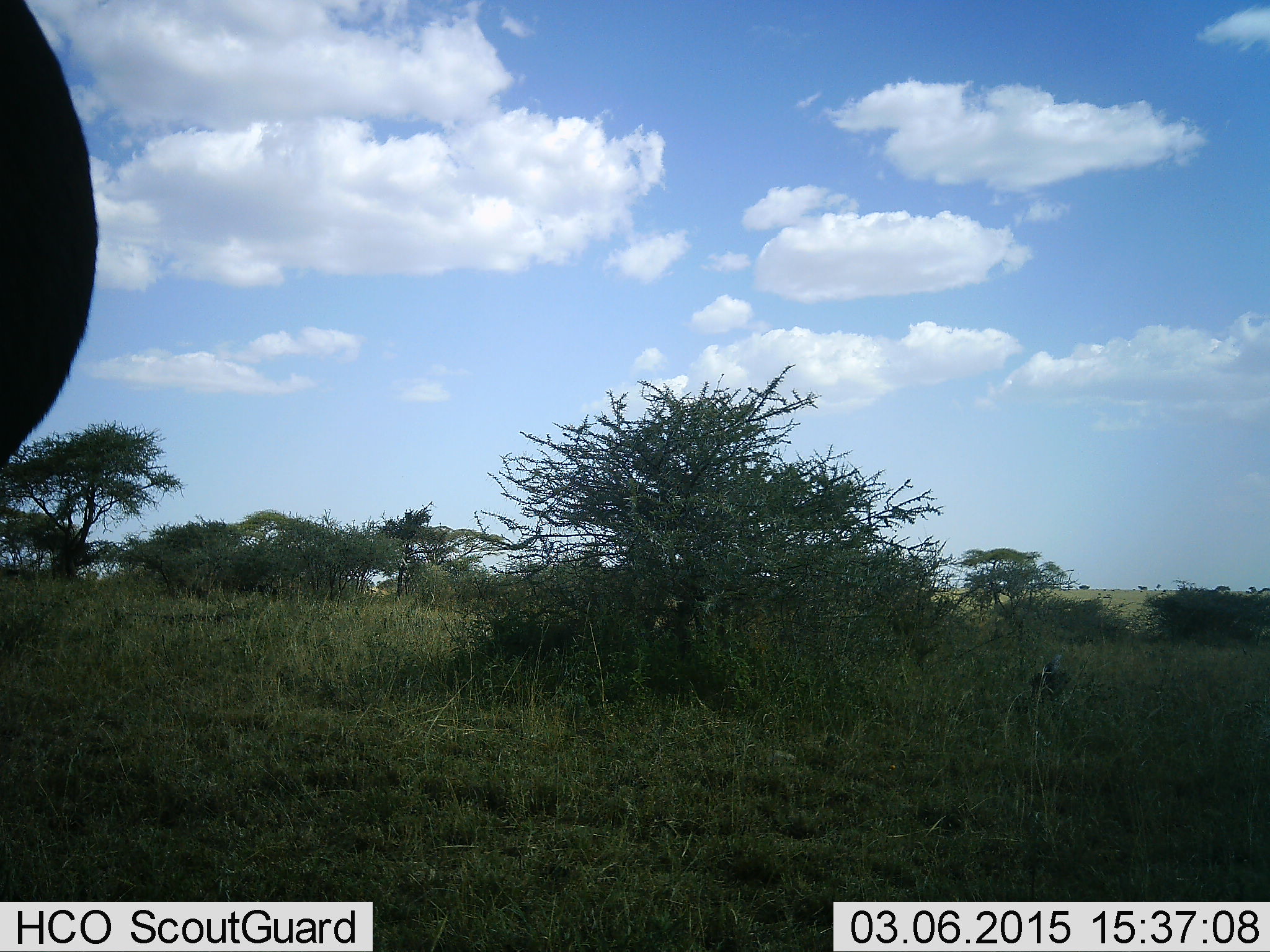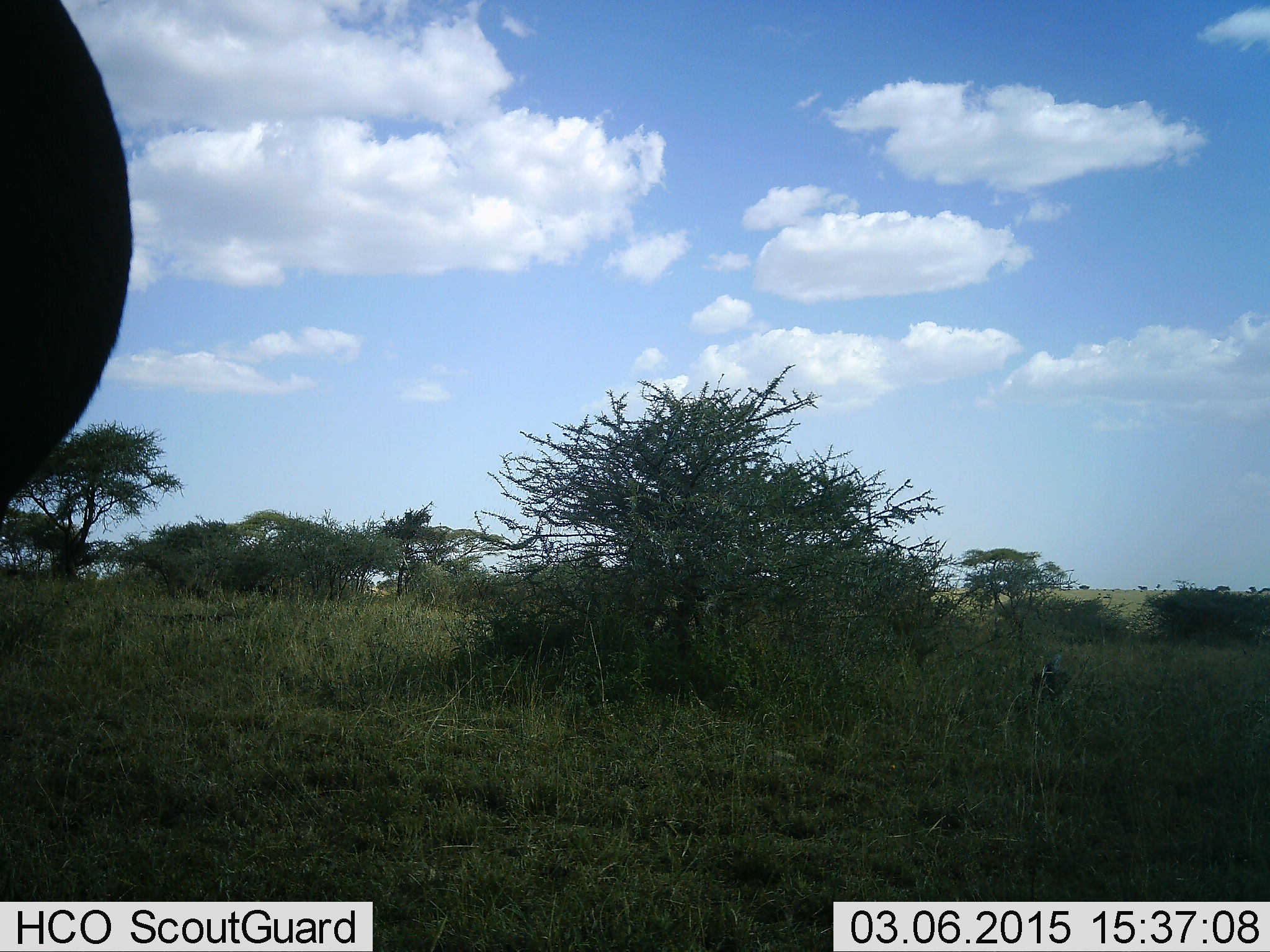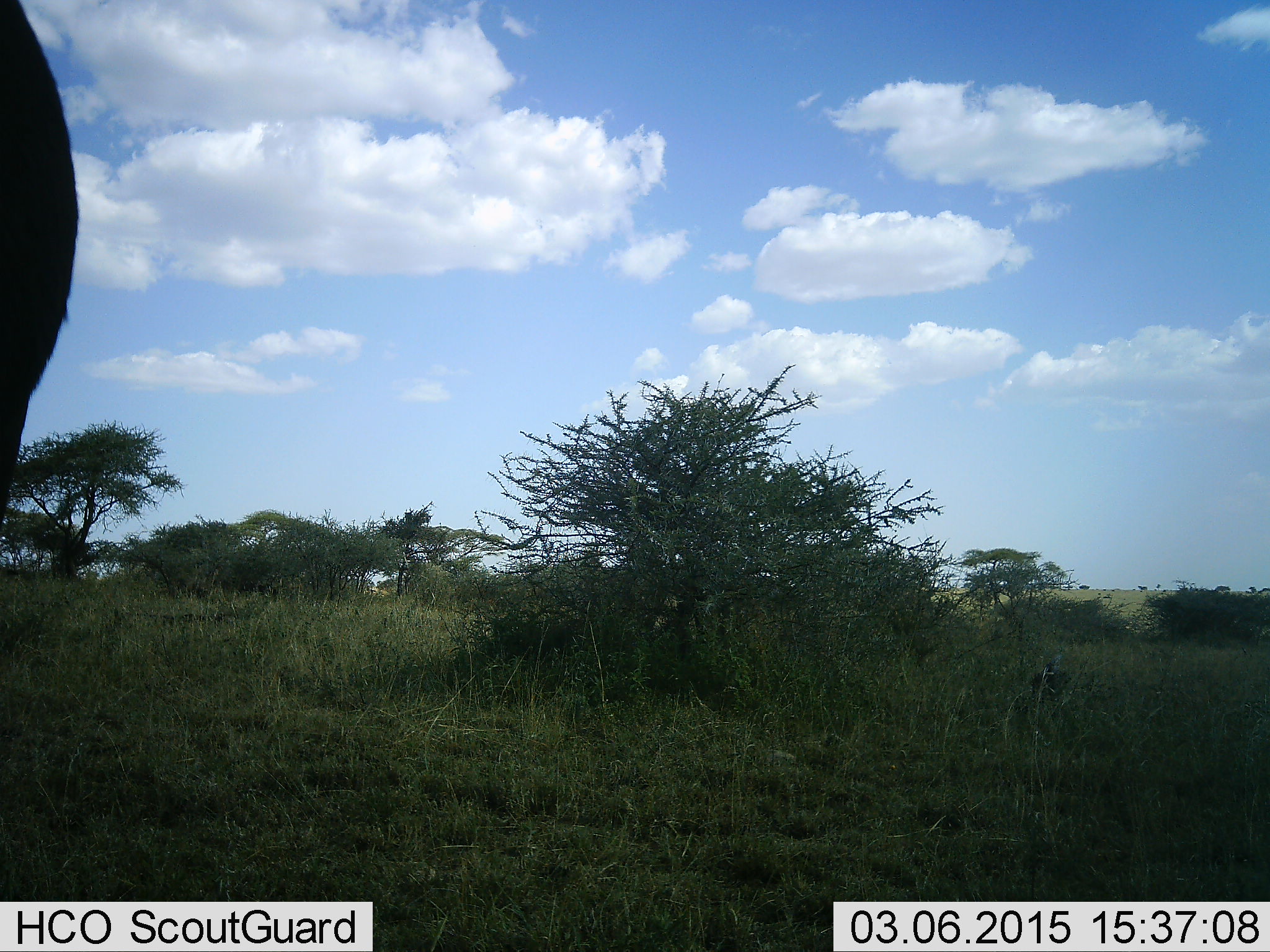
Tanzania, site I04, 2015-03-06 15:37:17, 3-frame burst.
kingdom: Animalia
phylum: Chordata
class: Mammalia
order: Artiodactyla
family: Bovidae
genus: Connochaetes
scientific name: Connochaetes taurinus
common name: blue wildebeest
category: wildebeest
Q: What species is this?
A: Wildebeest (blue wildebeest) (Connochaetes taurinus).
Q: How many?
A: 1.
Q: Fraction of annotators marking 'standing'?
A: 100%.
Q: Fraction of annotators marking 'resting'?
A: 0%.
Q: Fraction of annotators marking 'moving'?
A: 0%.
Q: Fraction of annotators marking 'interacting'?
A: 0%.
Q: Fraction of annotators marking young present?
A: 0%.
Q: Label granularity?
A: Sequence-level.